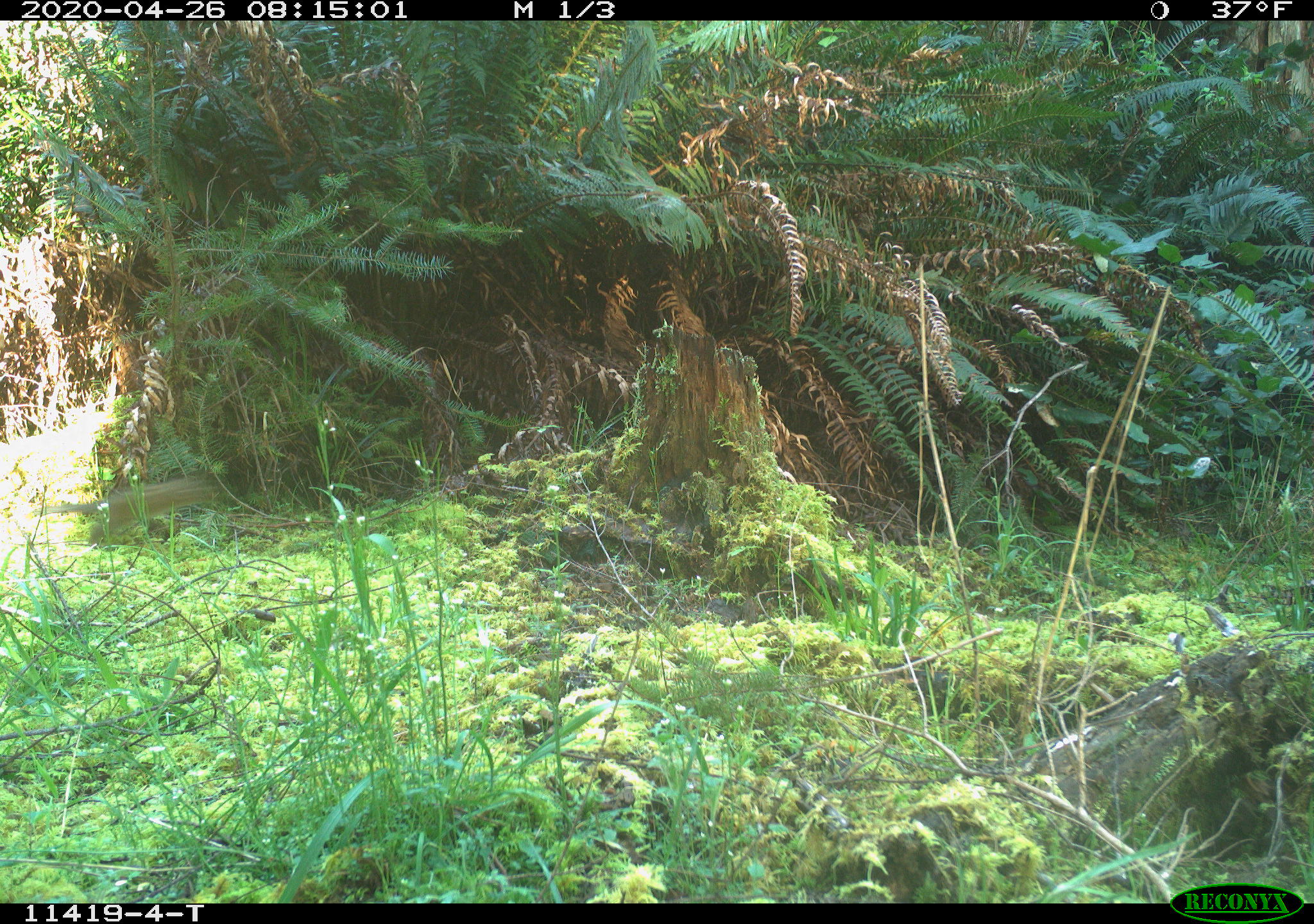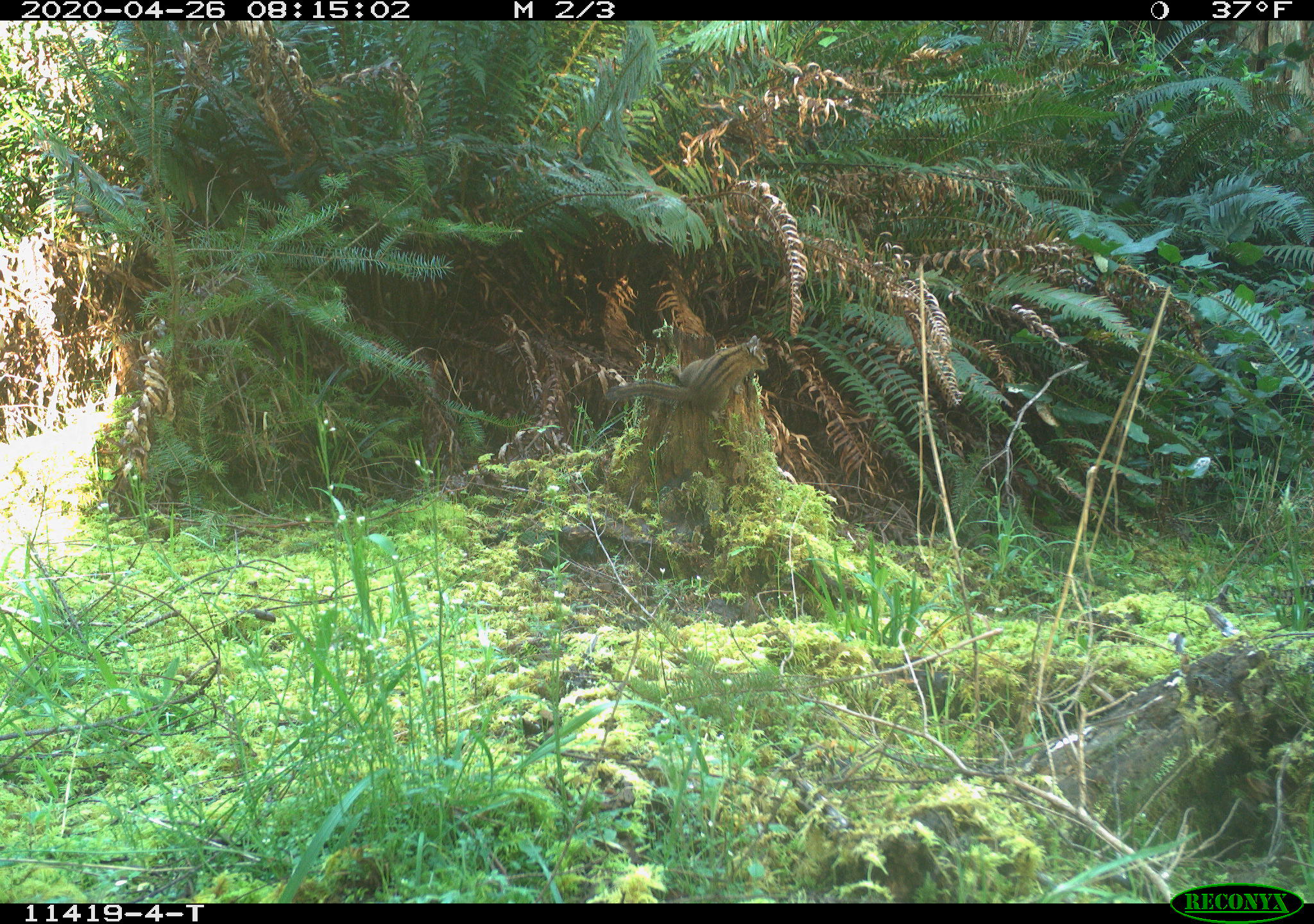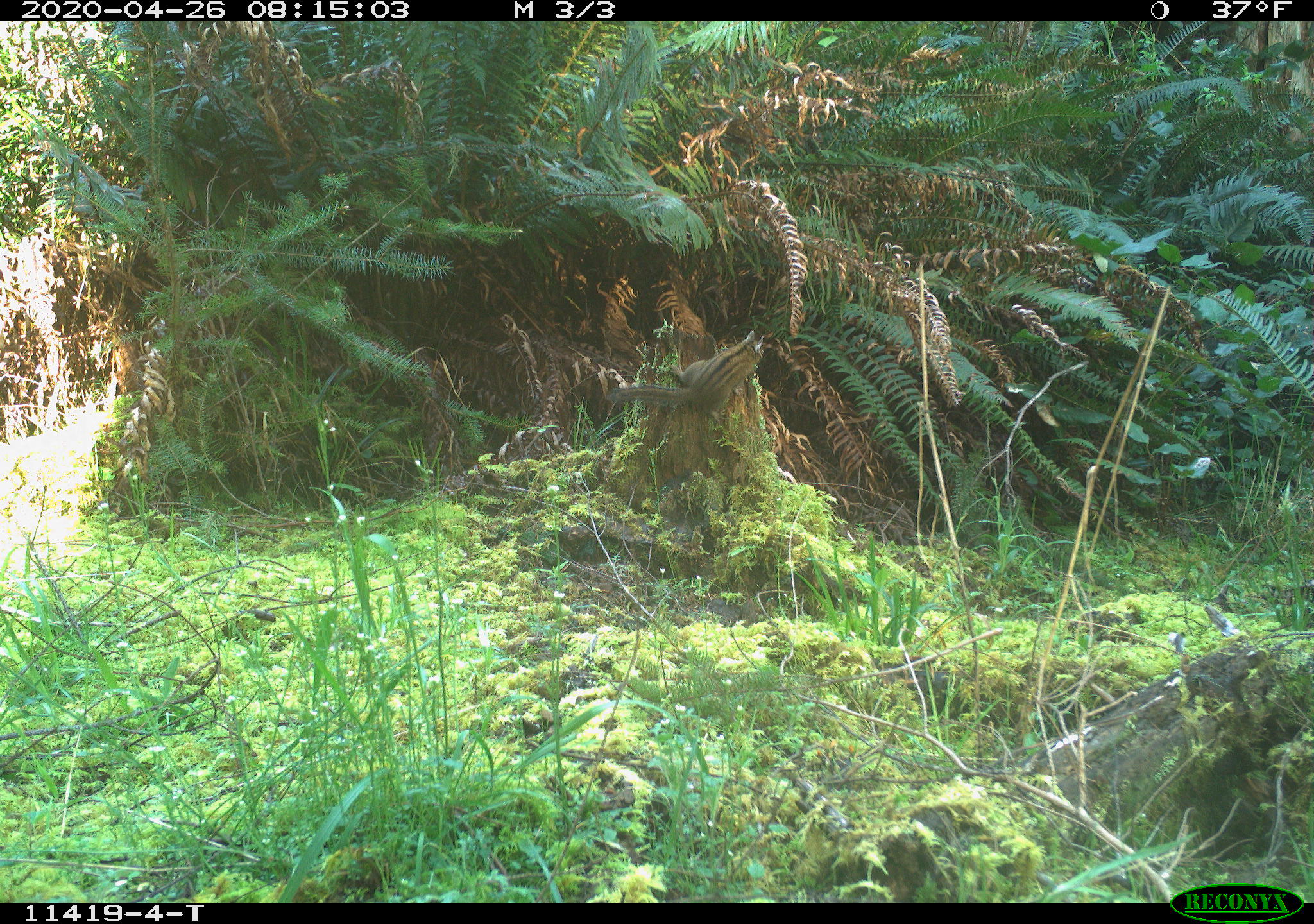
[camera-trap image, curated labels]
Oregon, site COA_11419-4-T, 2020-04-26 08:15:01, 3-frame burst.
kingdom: Animalia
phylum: Chordata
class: Mammalia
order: Rodentia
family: Sciuridae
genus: Neotamias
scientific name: Neotamias townsendii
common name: townsend's chipmunk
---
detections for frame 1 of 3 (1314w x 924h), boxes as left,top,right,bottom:
townsend's chipmunk: 38,475,214,546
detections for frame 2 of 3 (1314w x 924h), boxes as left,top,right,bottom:
townsend's chipmunk: 605,332,772,429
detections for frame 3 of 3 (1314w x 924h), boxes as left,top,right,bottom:
townsend's chipmunk: 603,328,771,430